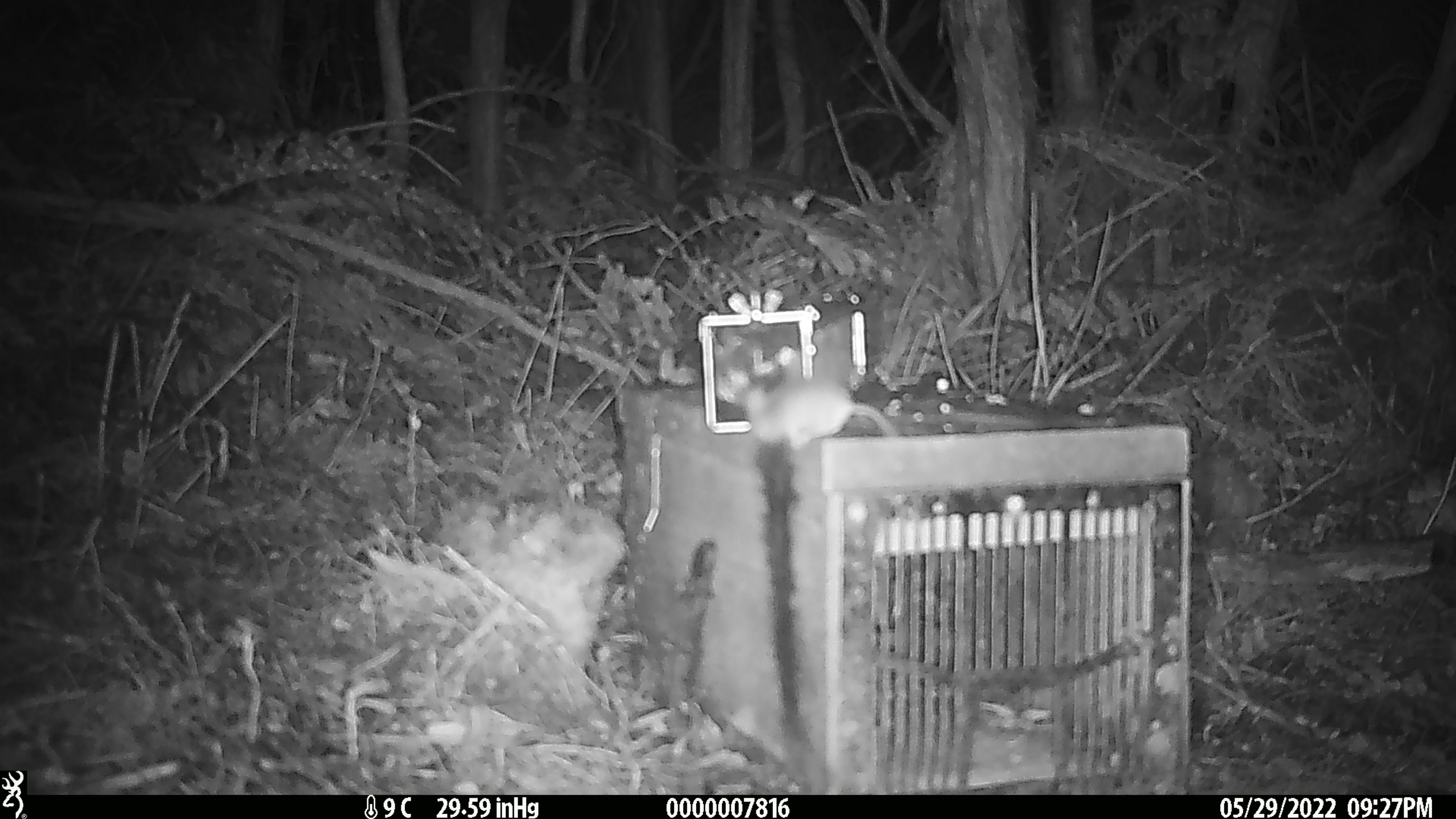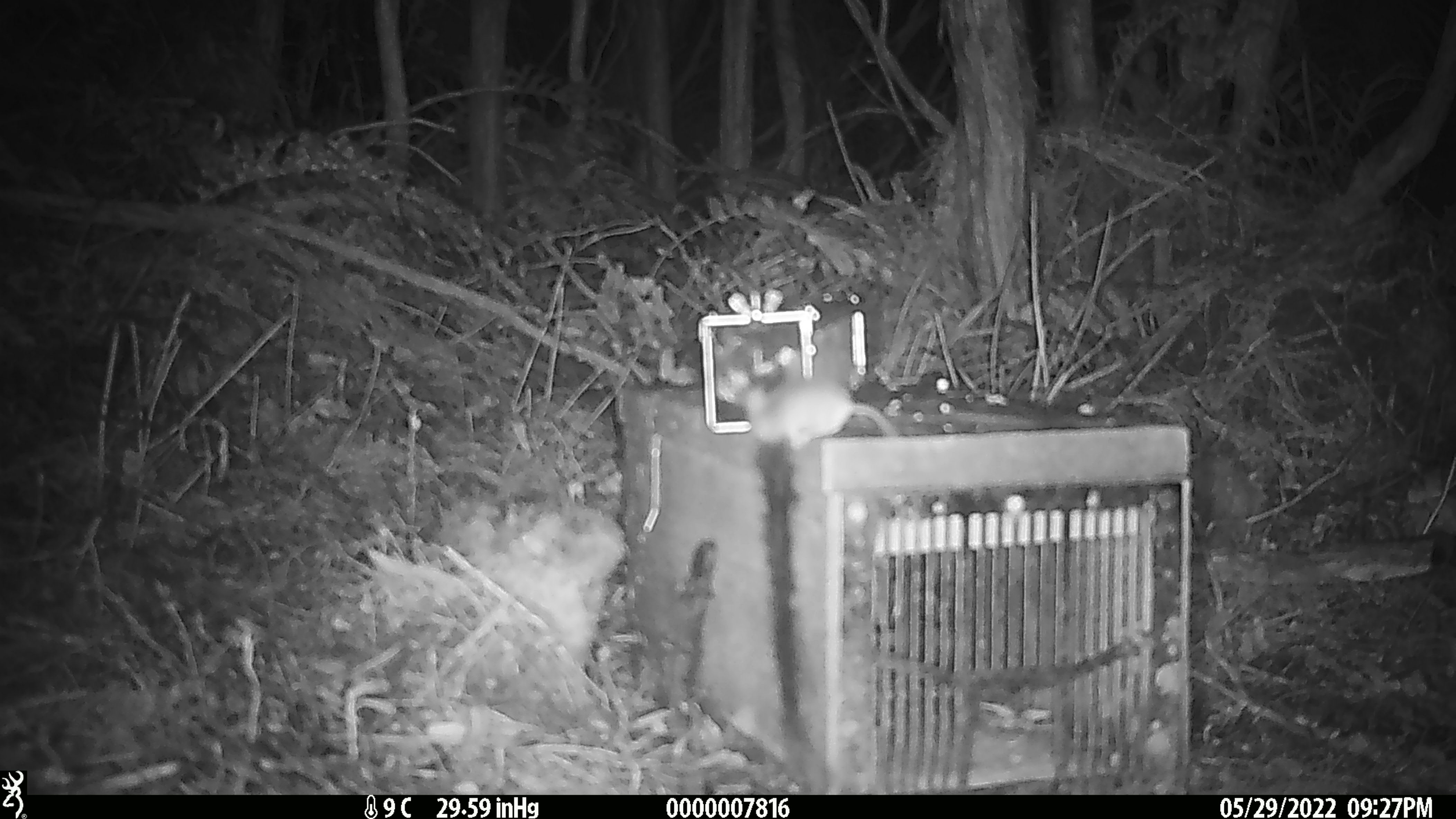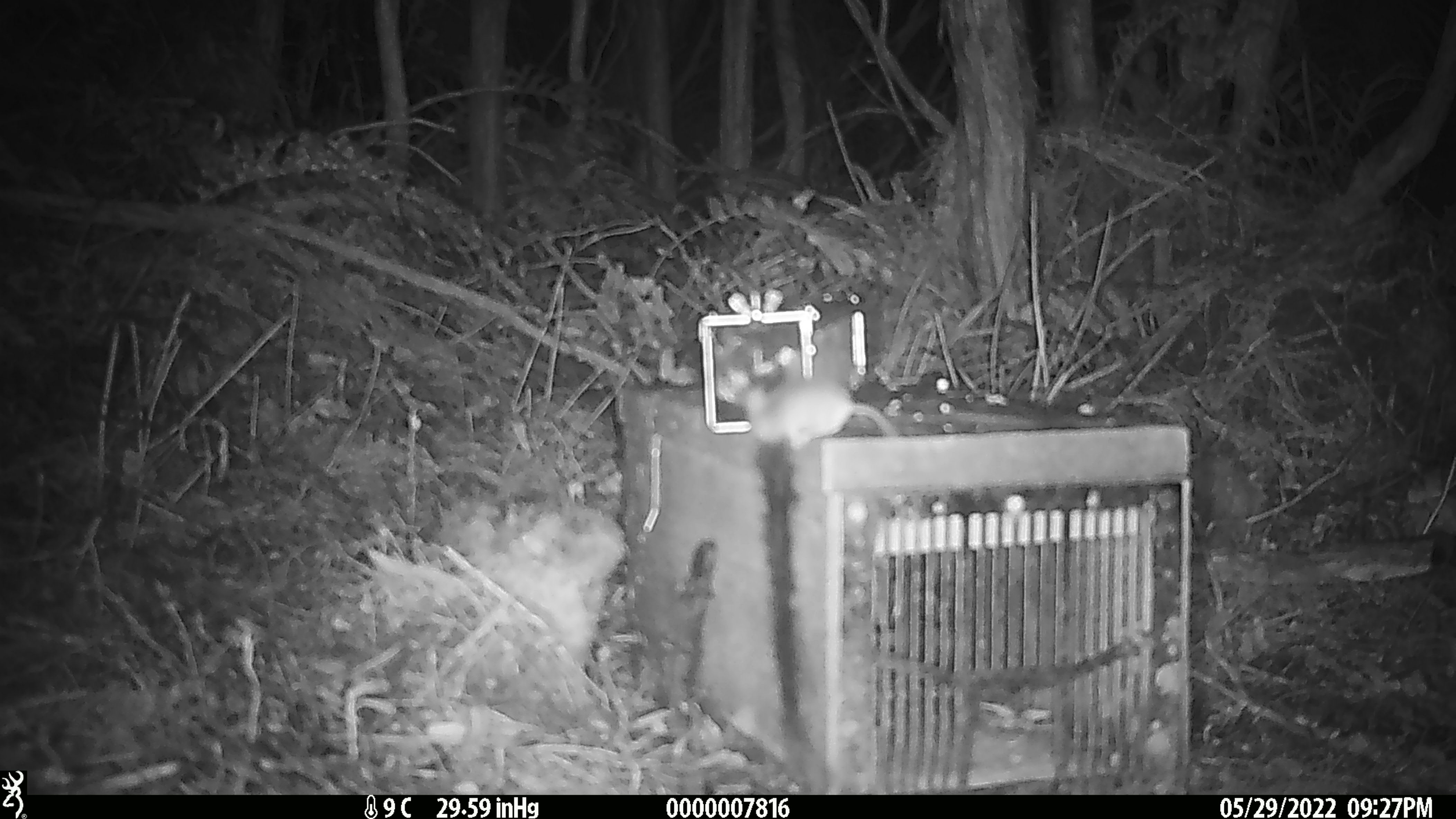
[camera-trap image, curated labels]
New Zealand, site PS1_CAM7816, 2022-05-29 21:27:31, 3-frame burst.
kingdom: Animalia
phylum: Chordata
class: Mammalia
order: Rodentia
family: Muridae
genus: Mus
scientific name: Mus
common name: mouse